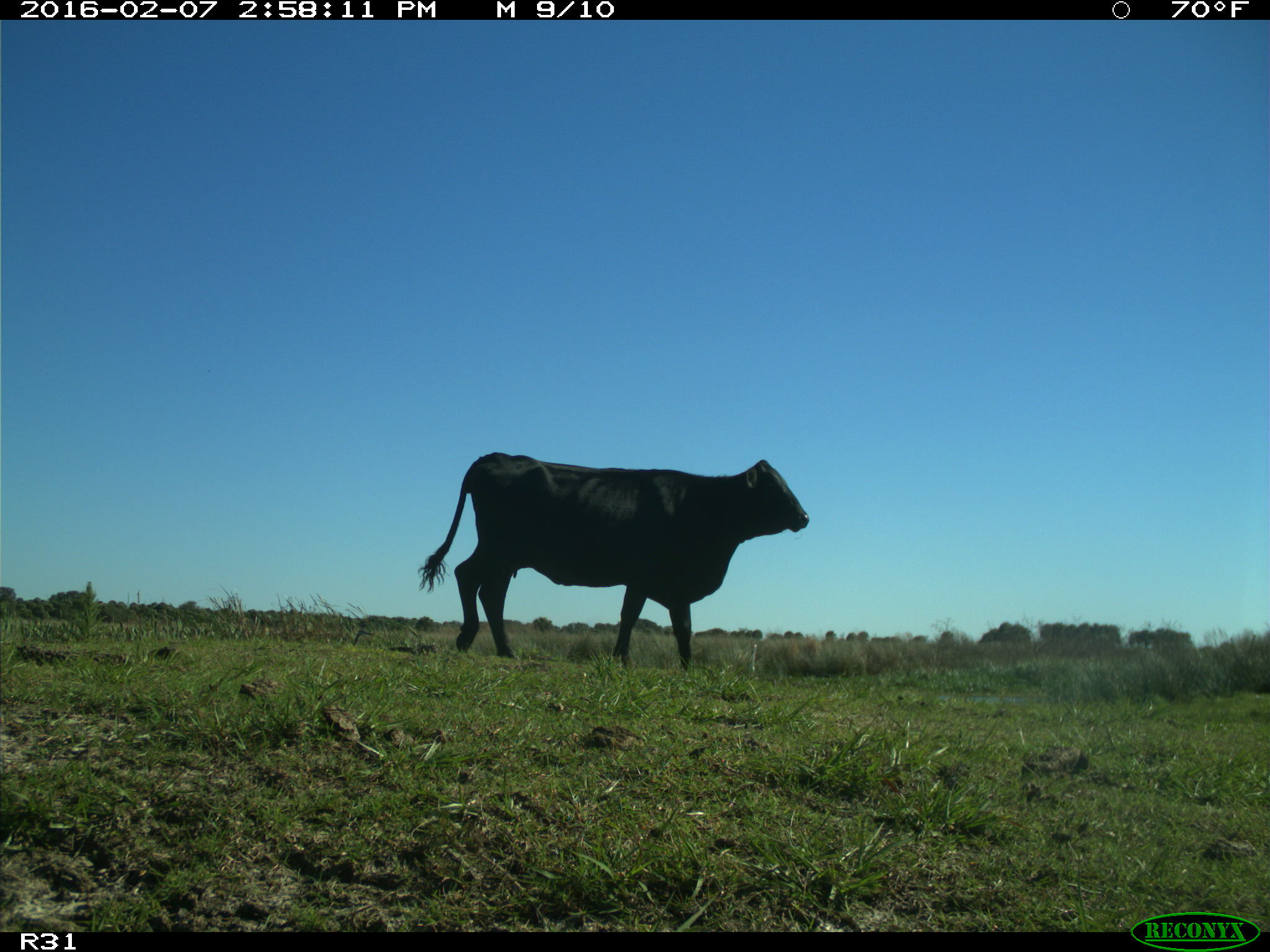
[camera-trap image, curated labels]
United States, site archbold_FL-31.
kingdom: Animalia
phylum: Chordata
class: Mammalia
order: Artiodactyla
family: Bovidae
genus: Bos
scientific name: Bos taurus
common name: domestic cow